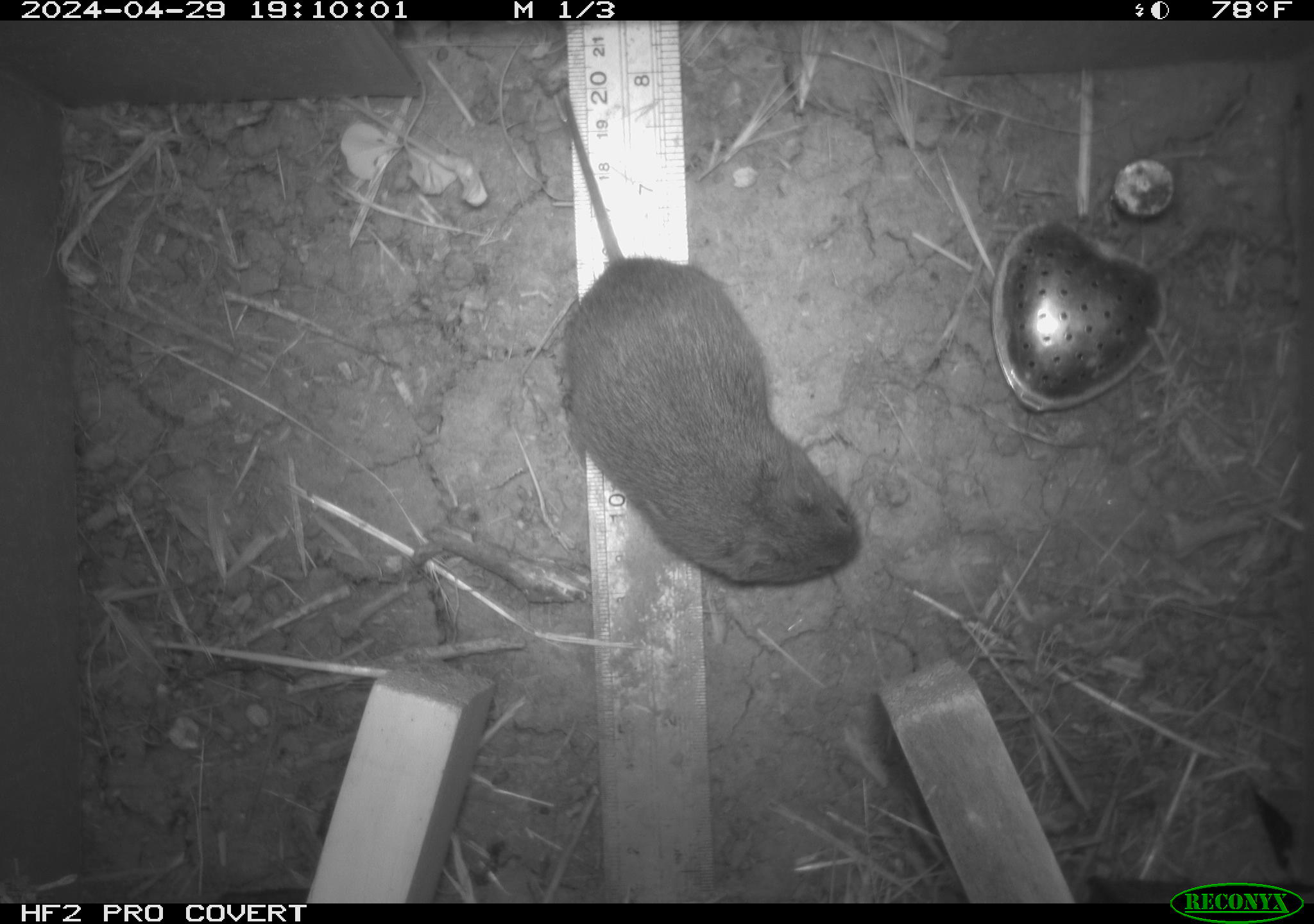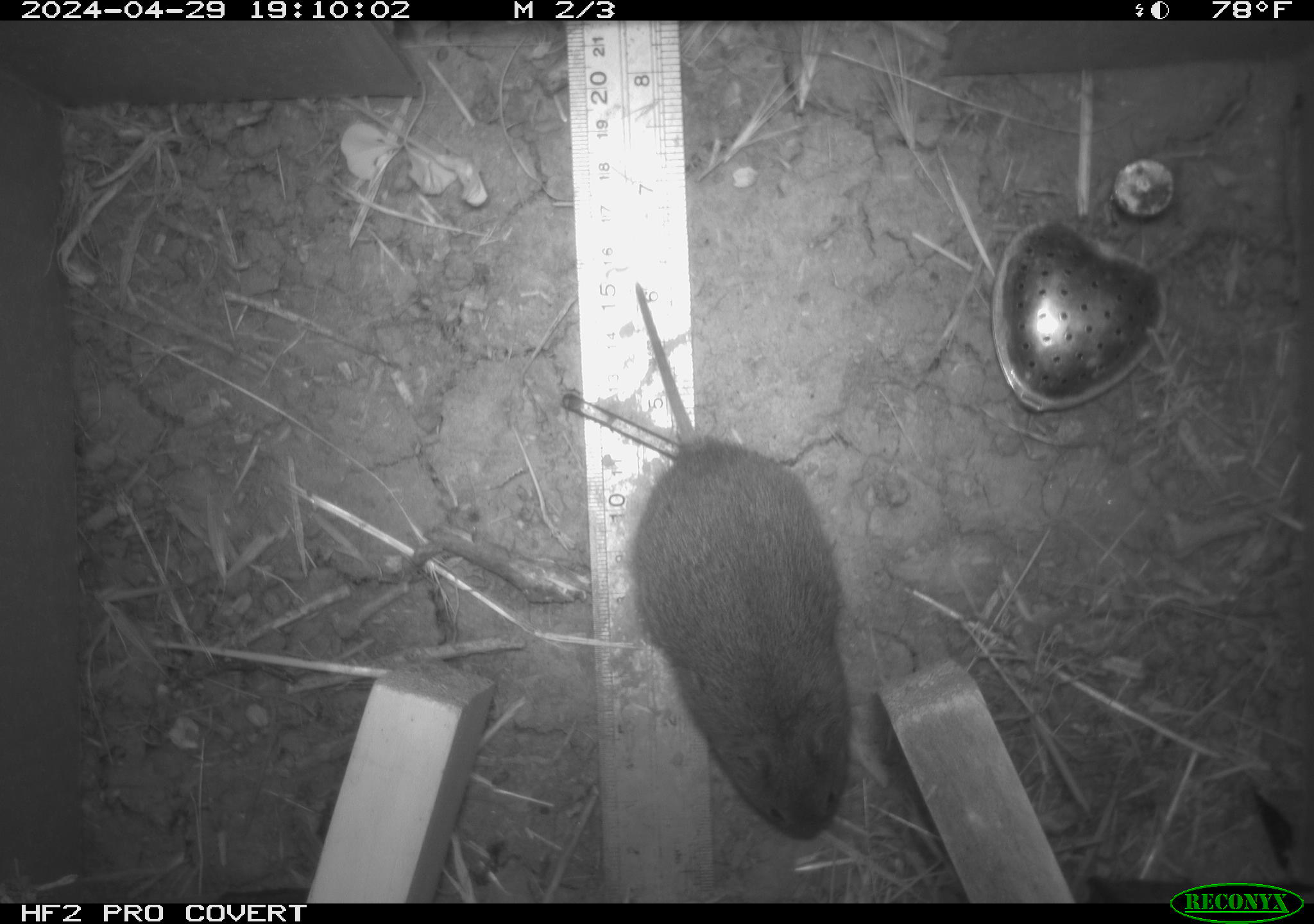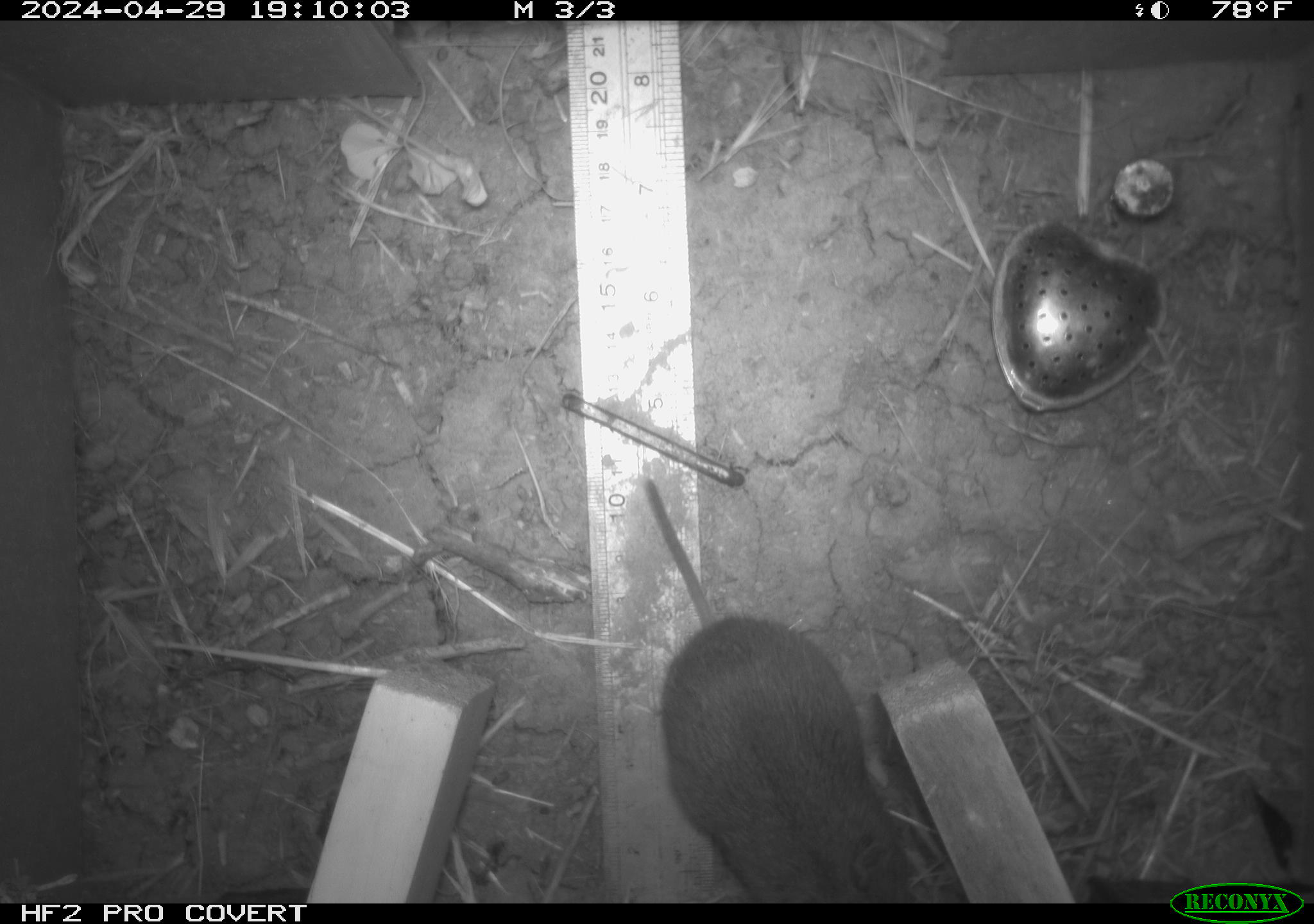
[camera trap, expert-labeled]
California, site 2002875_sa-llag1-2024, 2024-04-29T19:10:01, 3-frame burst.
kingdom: Animalia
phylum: Chordata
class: Mammalia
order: Rodentia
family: Cricetidae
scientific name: Arvicolinae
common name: voles, lemmings, and muskrats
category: arvicolinae subfamily